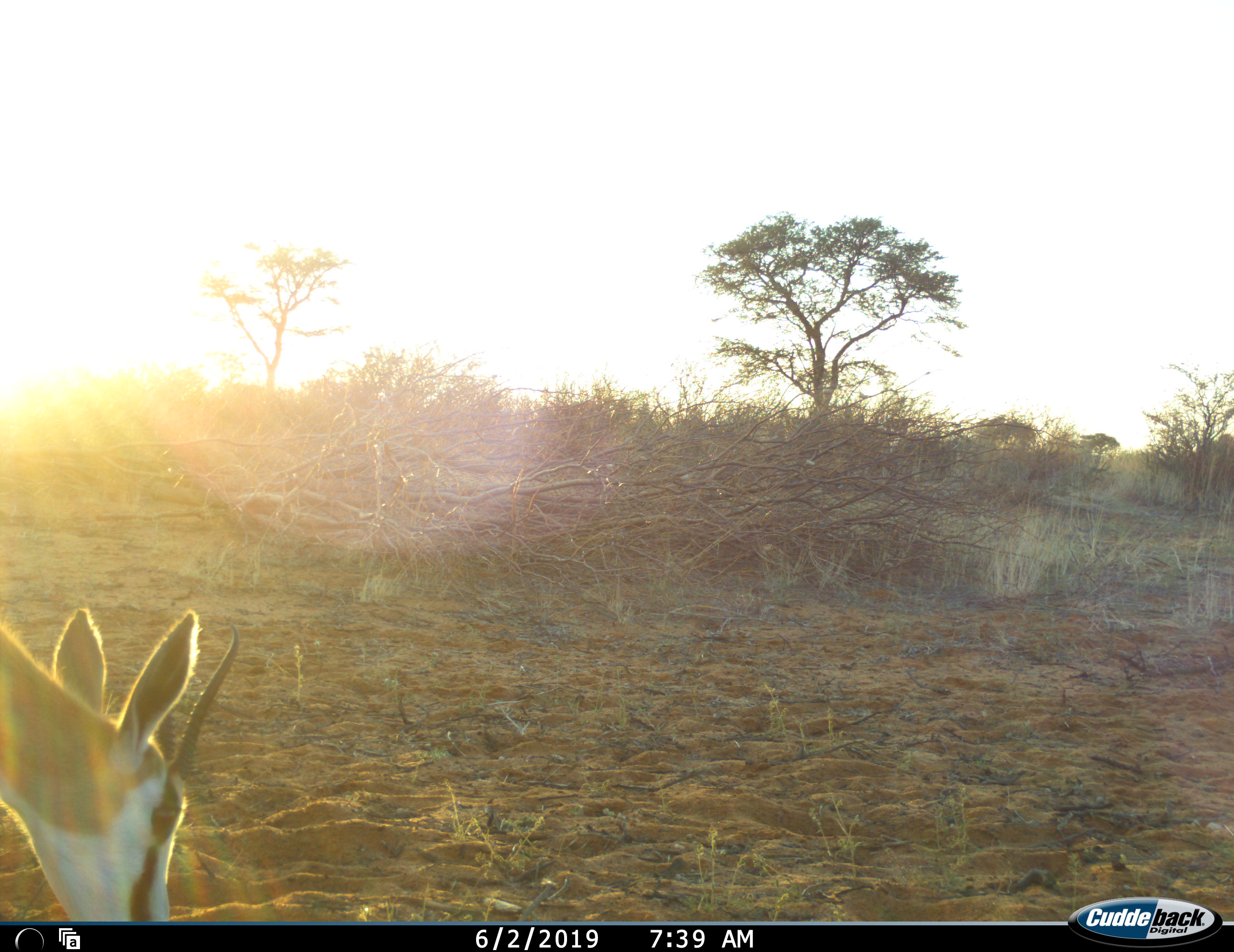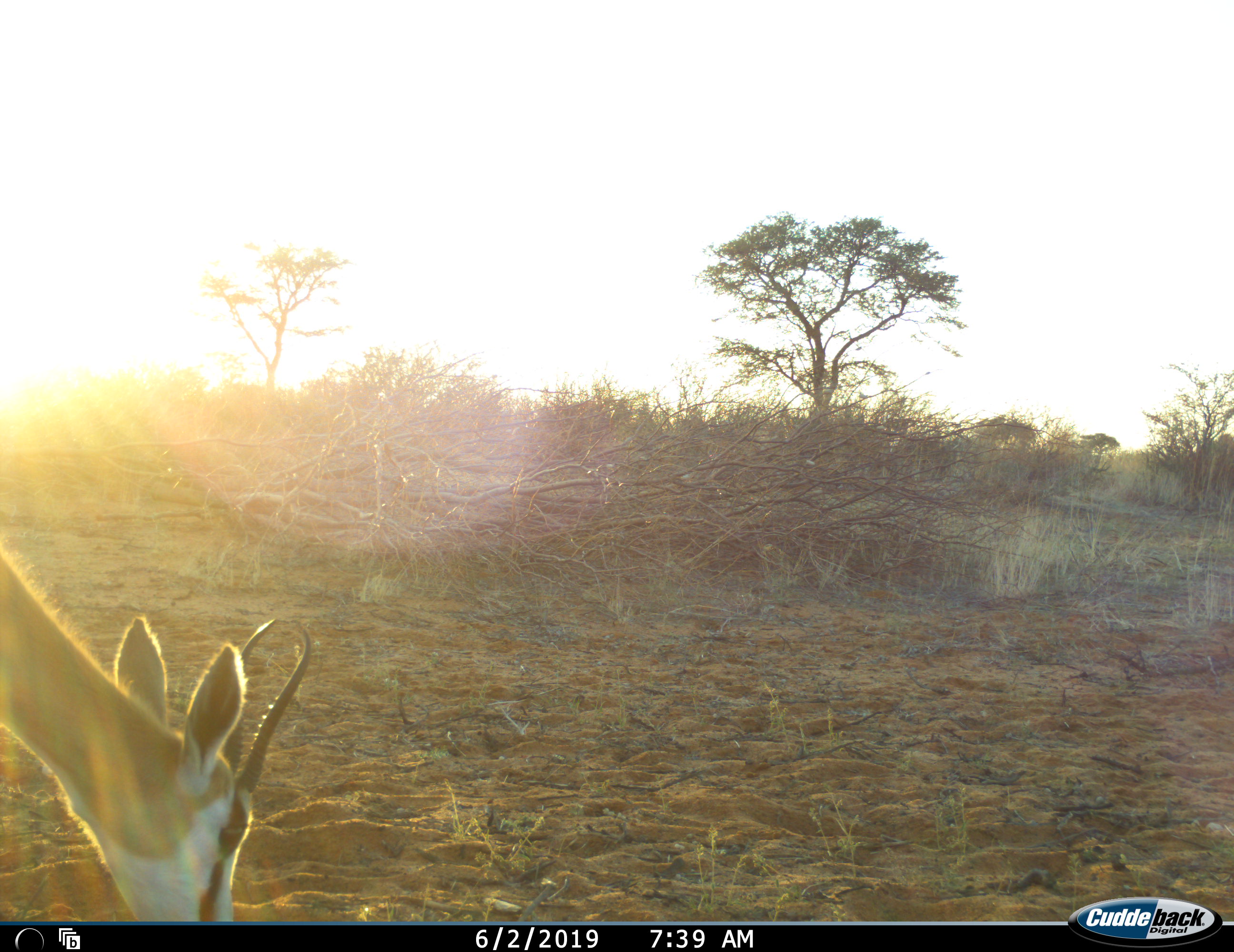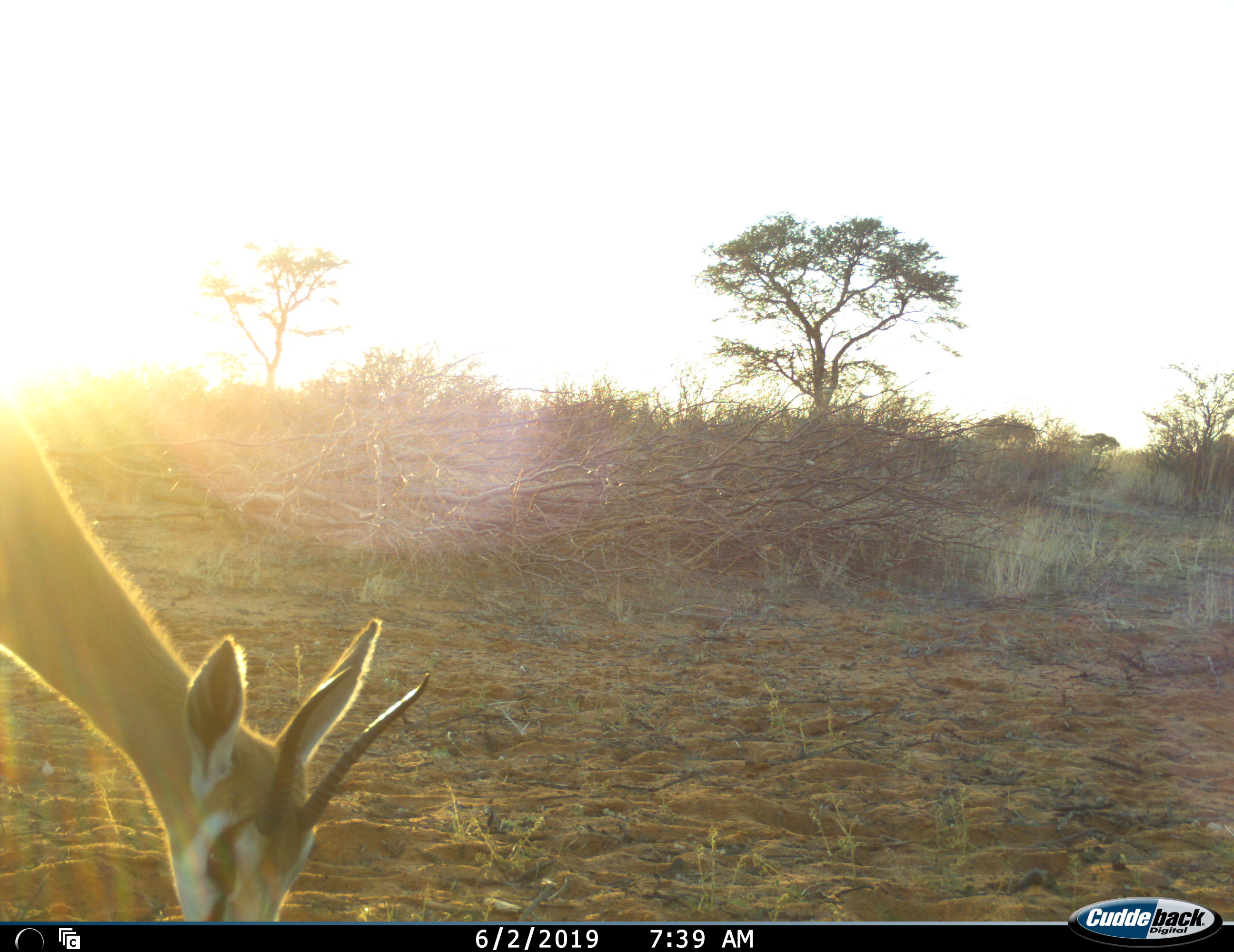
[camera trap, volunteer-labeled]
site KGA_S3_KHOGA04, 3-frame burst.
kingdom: Animalia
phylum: Chordata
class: Mammalia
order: Artiodactyla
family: Bovidae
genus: Antidorcas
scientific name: Antidorcas marsupialis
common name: springbok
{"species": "springbok (Antidorcas marsupialis)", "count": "1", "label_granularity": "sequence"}